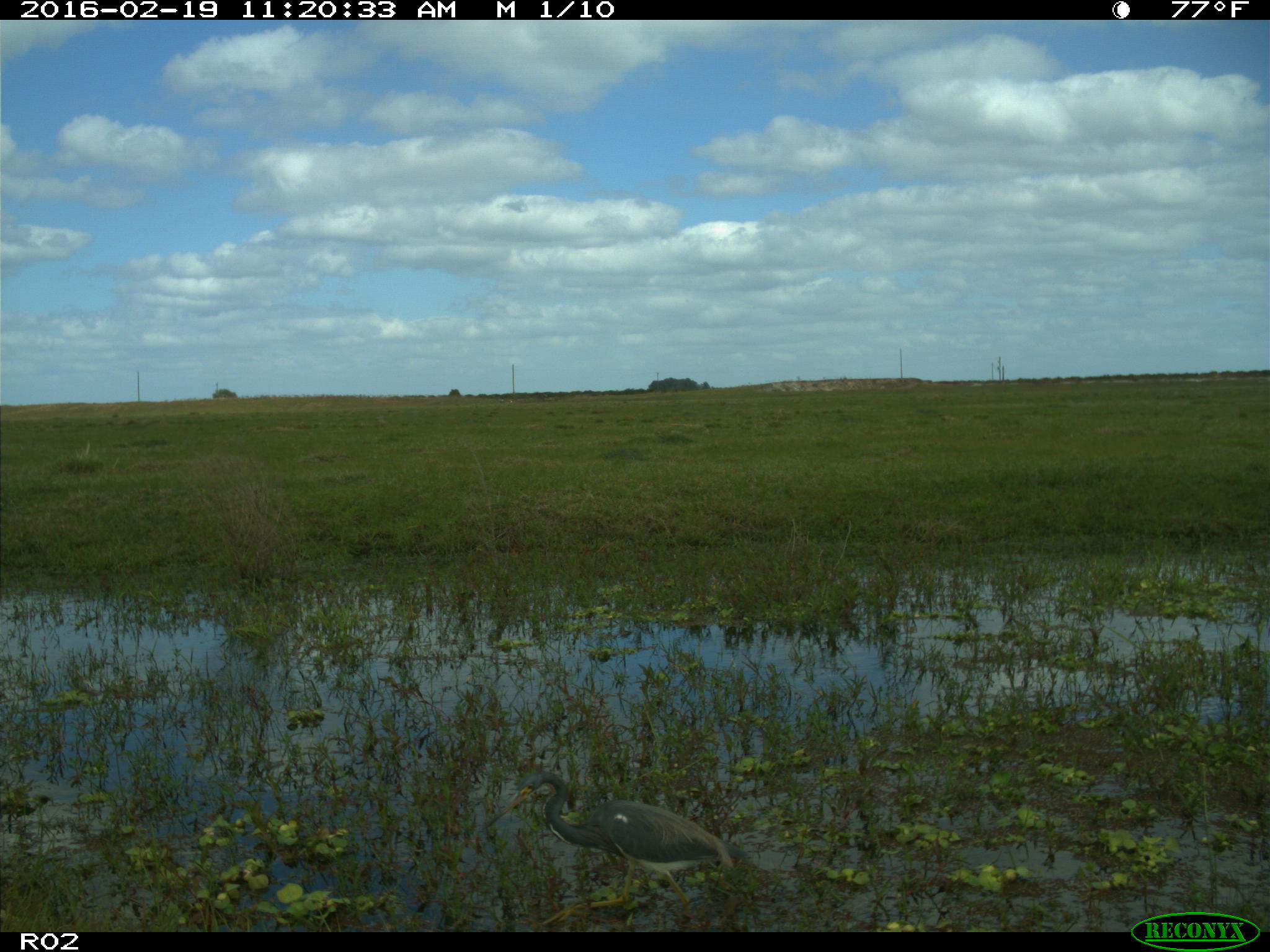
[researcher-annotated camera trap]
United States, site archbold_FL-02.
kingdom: Animalia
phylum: Chordata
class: Aves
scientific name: Aves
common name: birds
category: unidentified bird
Unidentified bird (birds) (Aves).